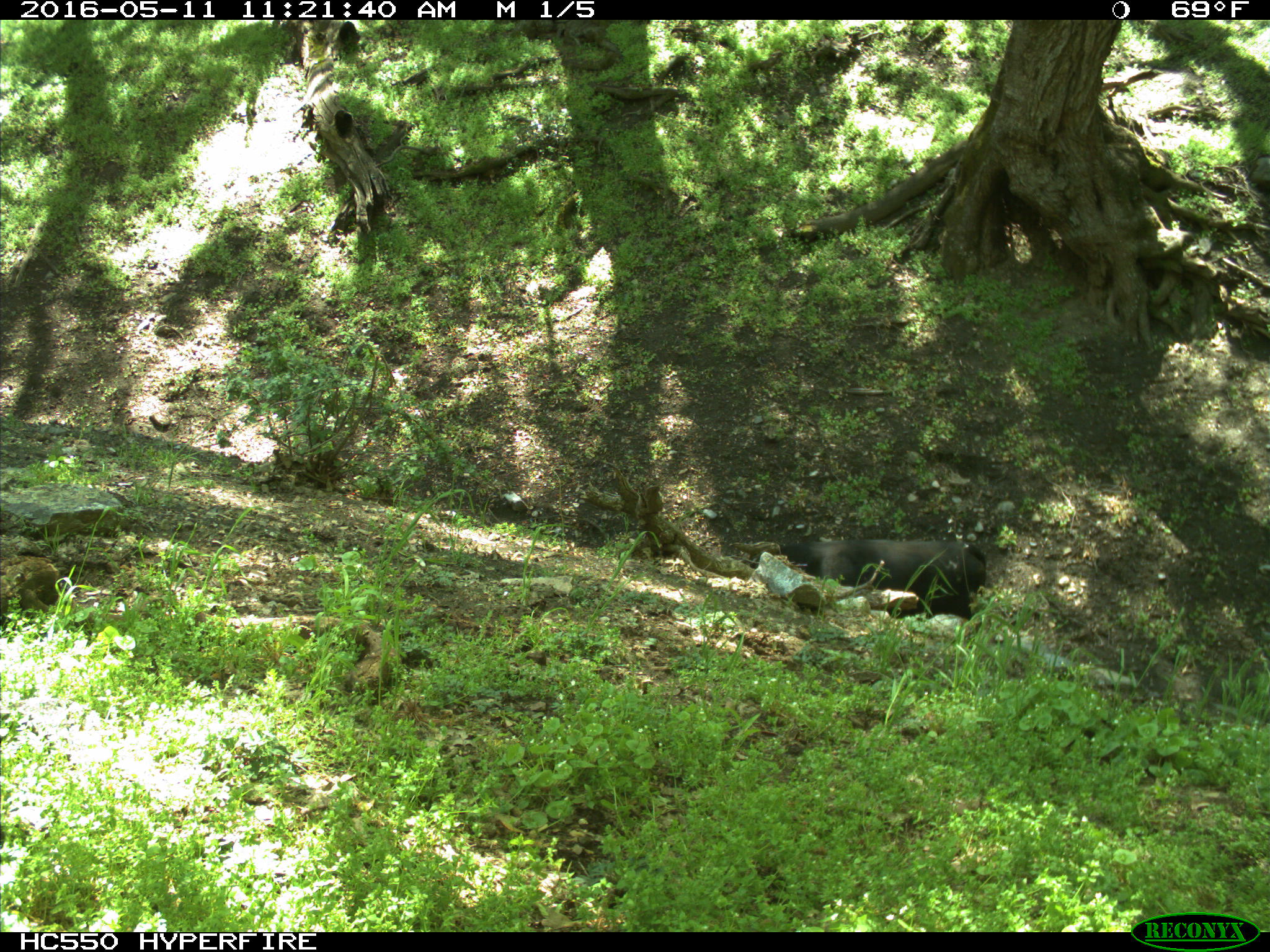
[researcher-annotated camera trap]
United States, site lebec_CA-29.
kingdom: Animalia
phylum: Chordata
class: Mammalia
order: Artiodactyla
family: Bovidae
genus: Bos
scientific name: Bos taurus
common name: domestic cow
Bos taurus (domestic cow).